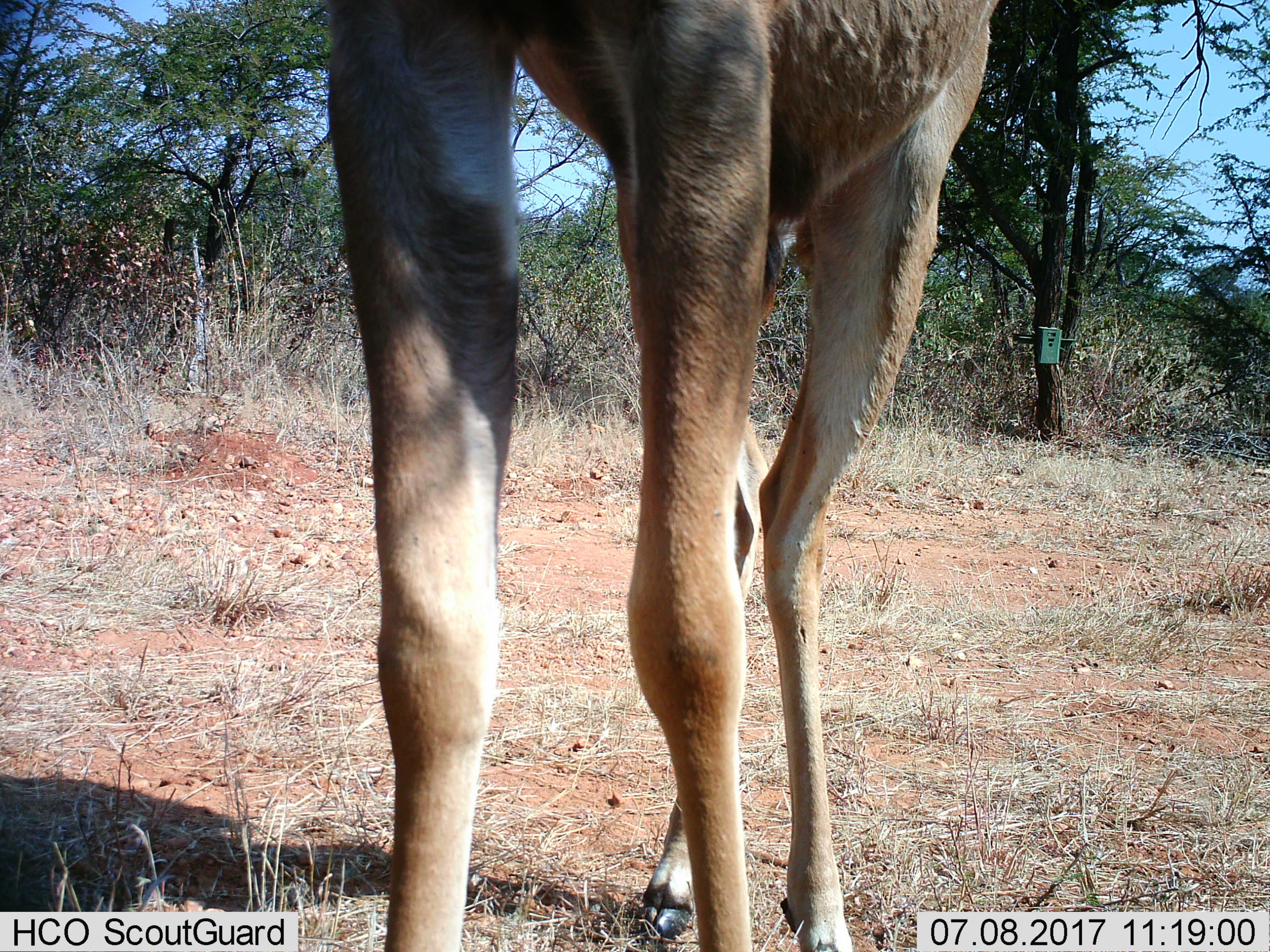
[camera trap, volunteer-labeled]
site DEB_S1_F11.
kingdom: Animalia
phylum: Chordata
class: Mammalia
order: Artiodactyla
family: Bovidae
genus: Aepyceros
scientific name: Aepyceros melampus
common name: impala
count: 1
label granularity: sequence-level